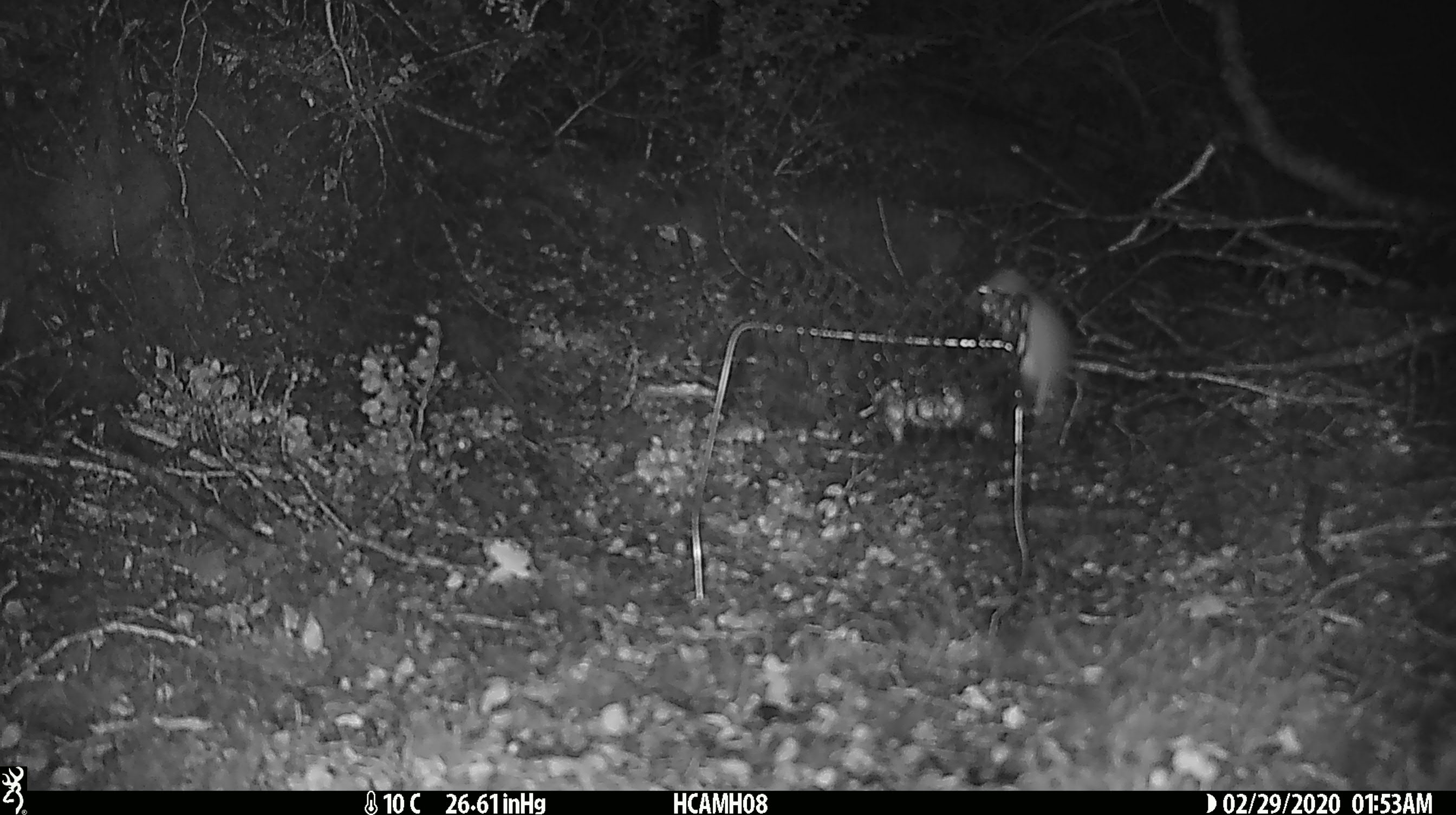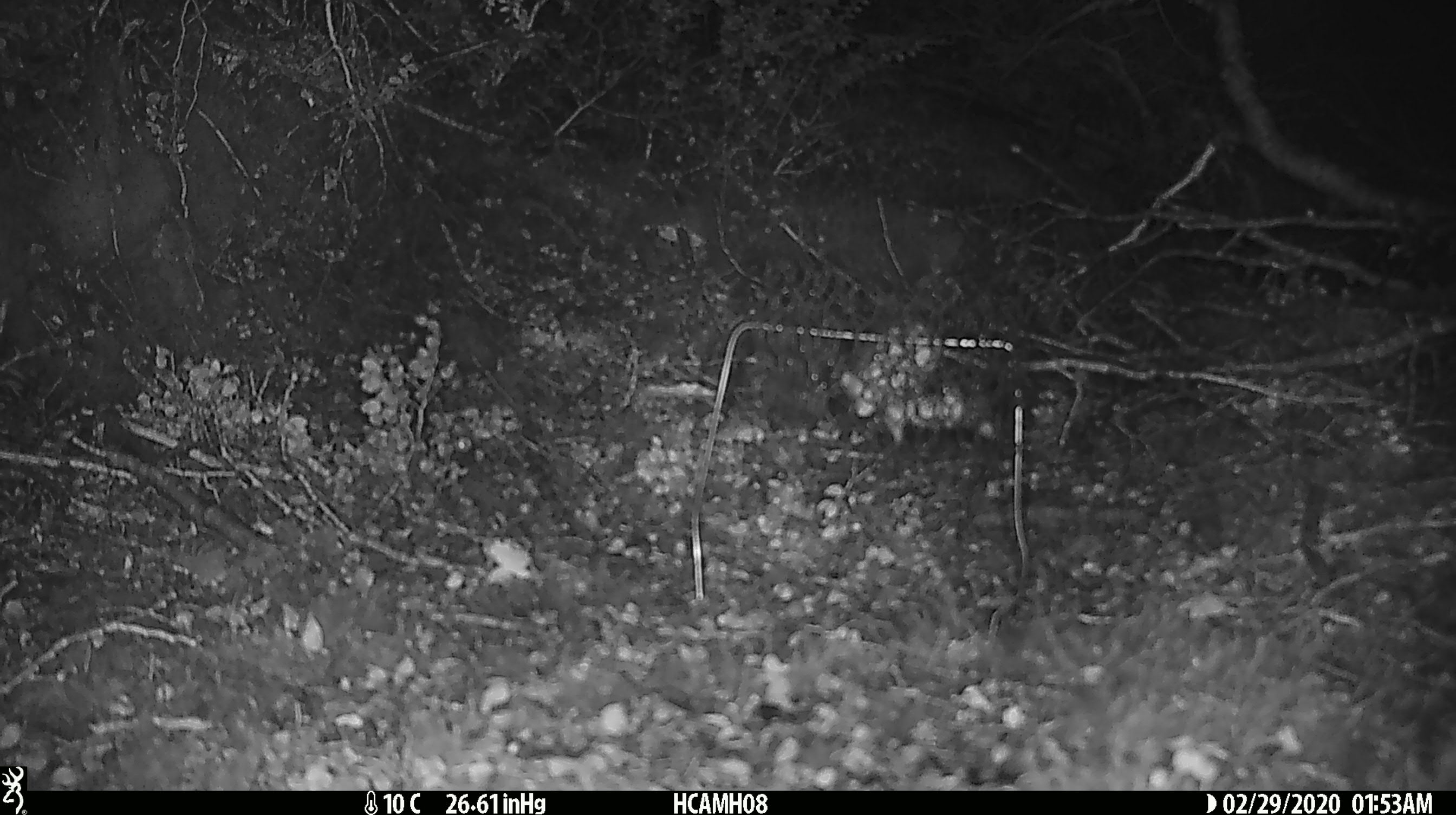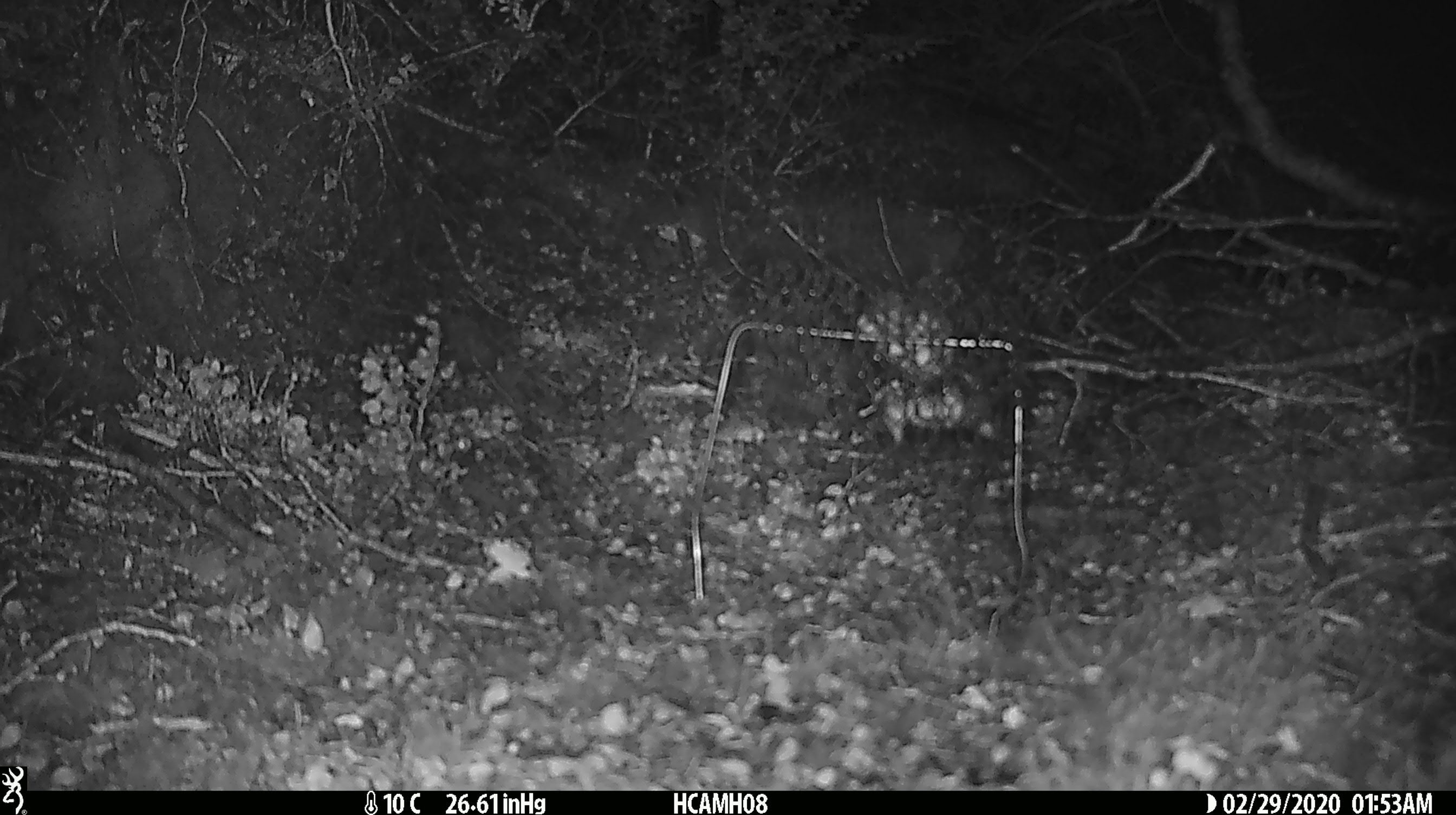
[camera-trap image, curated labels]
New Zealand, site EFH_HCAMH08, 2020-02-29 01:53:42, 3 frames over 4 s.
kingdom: Animalia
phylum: Chordata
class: Mammalia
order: Rodentia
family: Muridae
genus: Mus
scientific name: Mus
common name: mouse